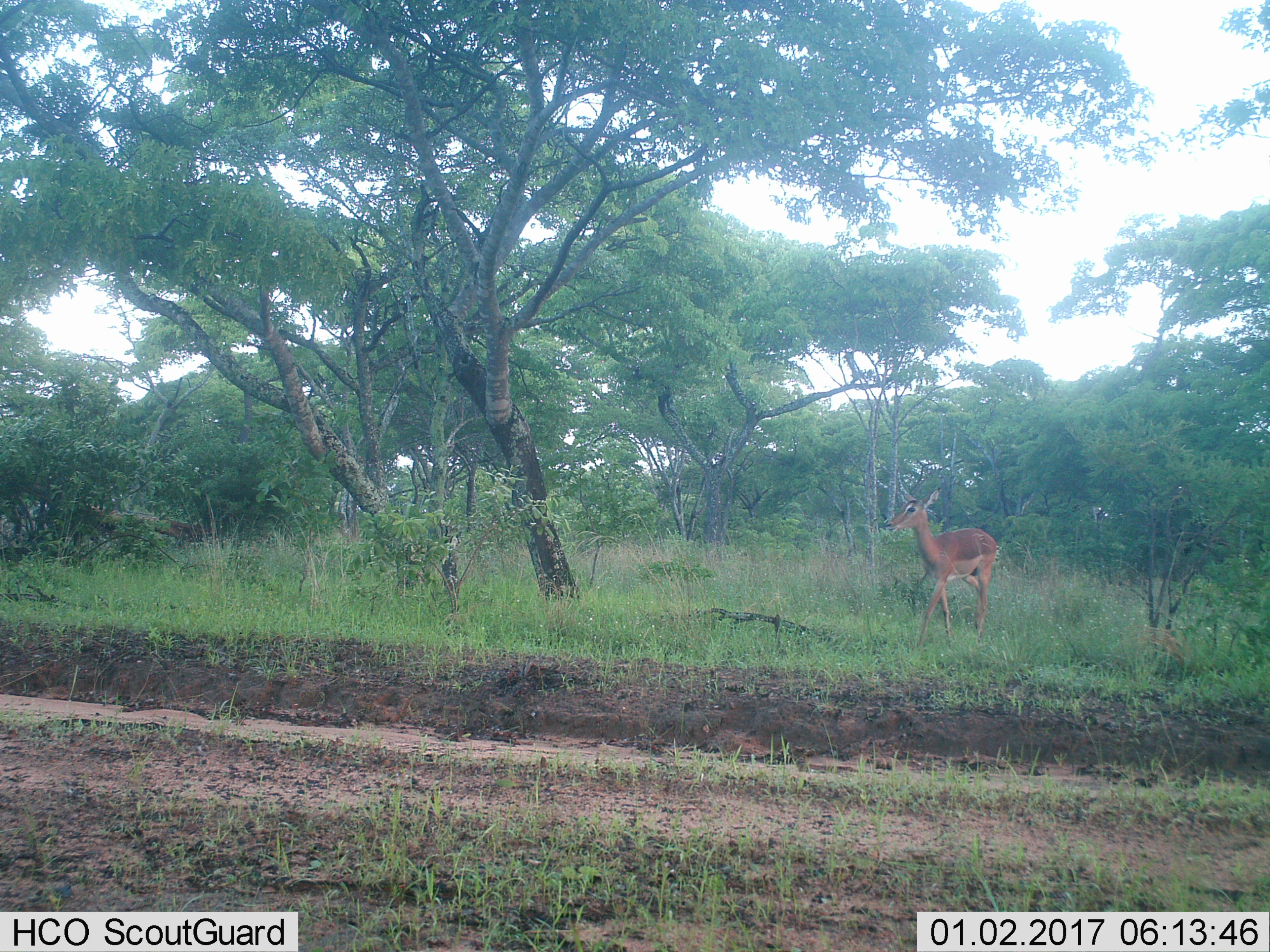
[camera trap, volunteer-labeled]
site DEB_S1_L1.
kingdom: Animalia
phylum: Chordata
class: Mammalia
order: Artiodactyla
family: Bovidae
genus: Aepyceros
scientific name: Aepyceros melampus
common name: impala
Impala (Aepyceros melampus), count 1. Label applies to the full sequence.